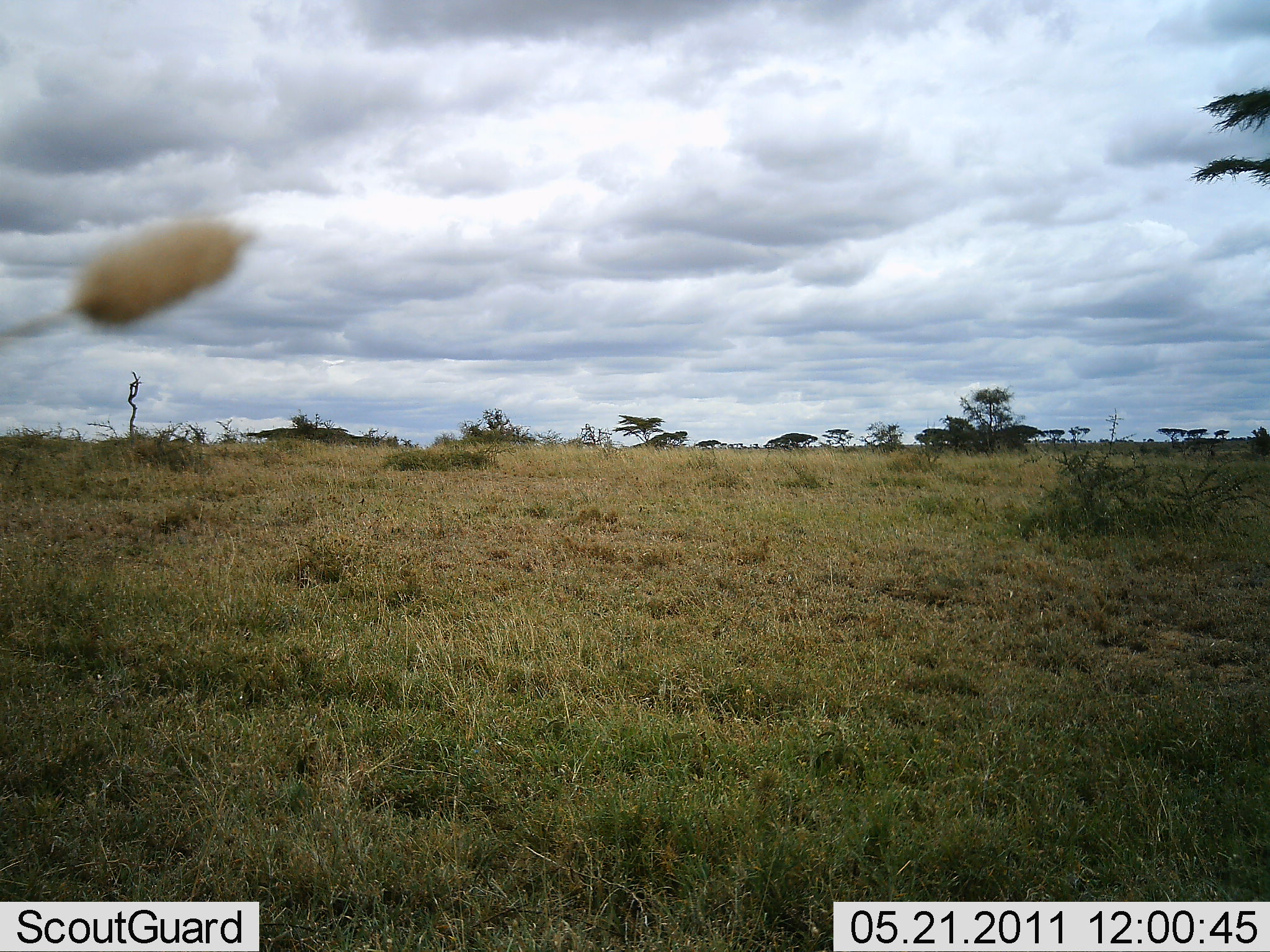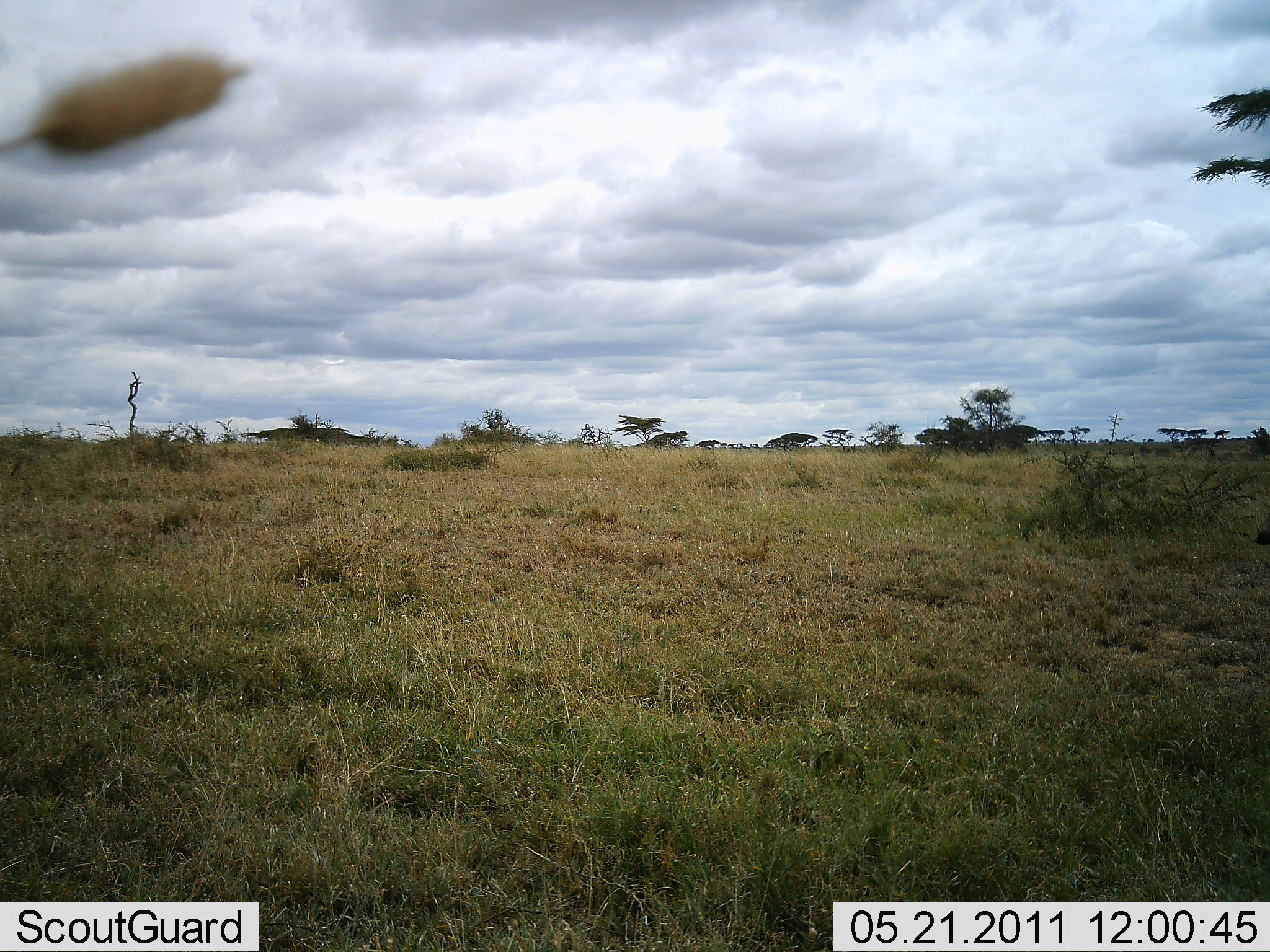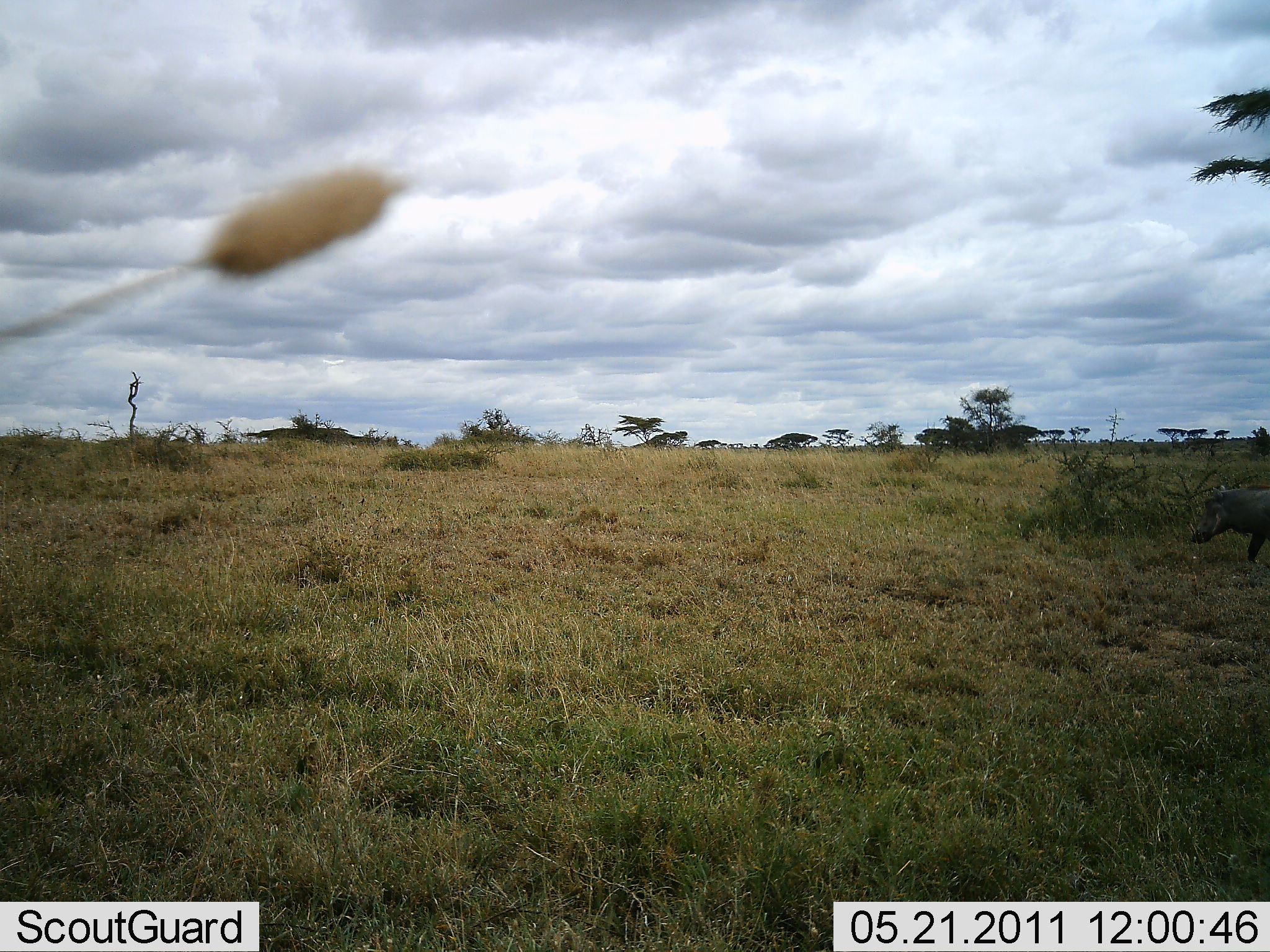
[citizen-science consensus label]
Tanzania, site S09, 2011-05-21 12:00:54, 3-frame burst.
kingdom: Animalia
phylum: Chordata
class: Mammalia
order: Artiodactyla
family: Suidae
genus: Phacochoerus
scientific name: Phacochoerus africanus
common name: warthog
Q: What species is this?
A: Warthog (Phacochoerus africanus).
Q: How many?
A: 1.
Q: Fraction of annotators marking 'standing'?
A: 0%.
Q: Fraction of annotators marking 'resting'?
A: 0%.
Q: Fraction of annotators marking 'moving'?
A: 100%.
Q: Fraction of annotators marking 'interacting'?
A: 0%.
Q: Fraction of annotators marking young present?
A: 0%.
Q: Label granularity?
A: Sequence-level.